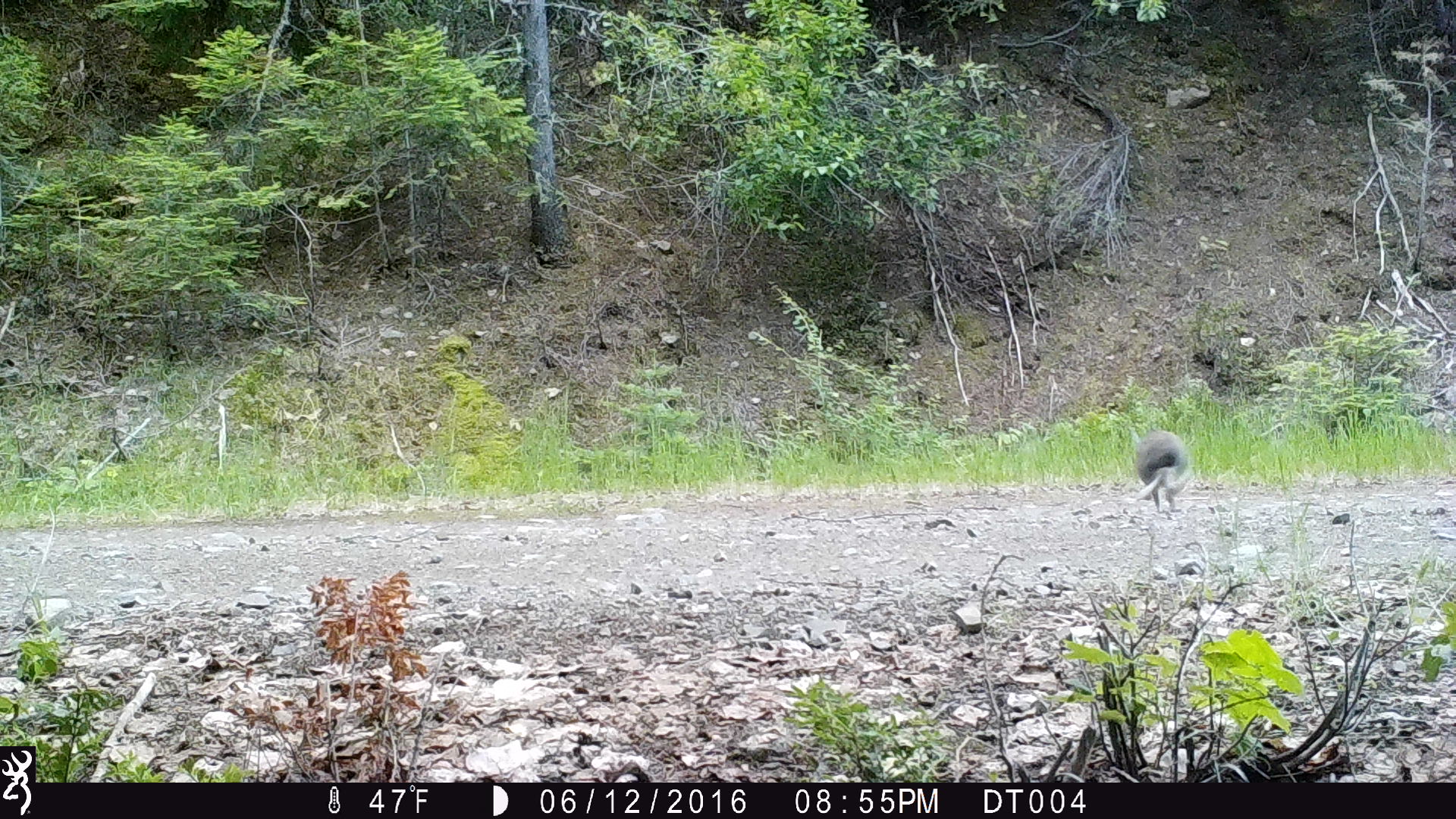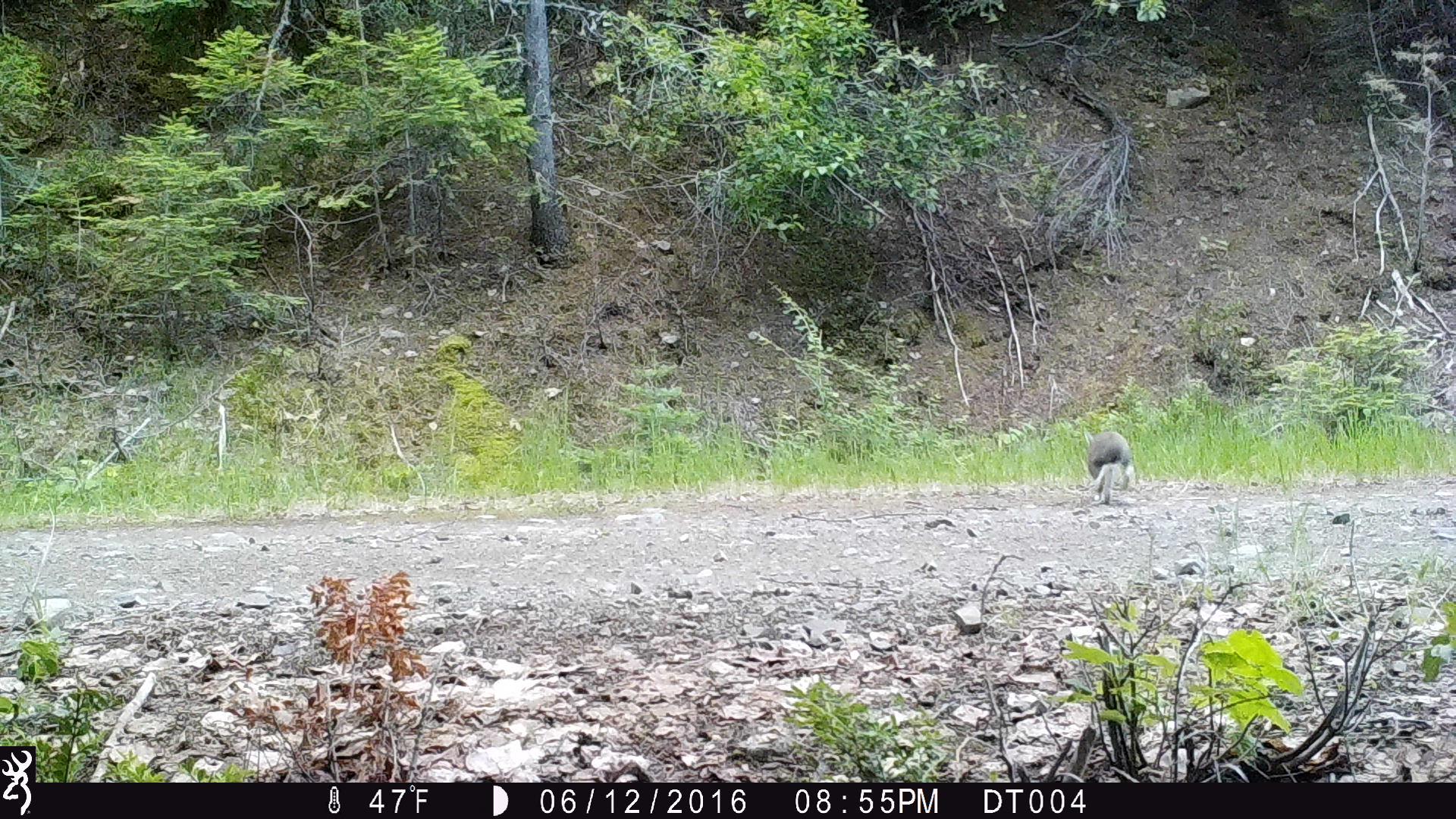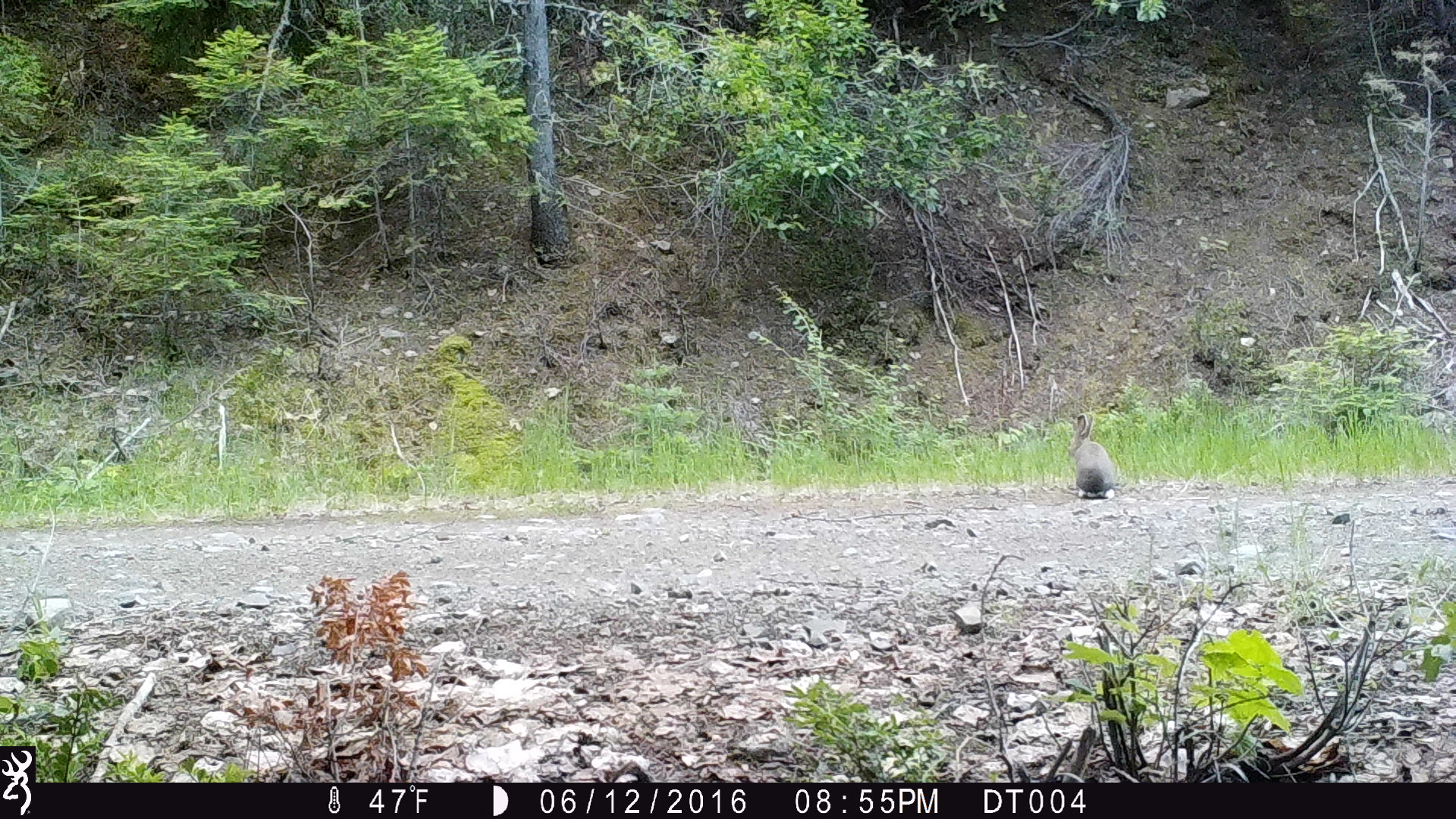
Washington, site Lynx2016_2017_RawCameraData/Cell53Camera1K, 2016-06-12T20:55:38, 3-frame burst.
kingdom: Animalia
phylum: Chordata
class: Mammalia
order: Lagomorpha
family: Leporidae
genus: Lepus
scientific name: Lepus americanus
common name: snowshoe hare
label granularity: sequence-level